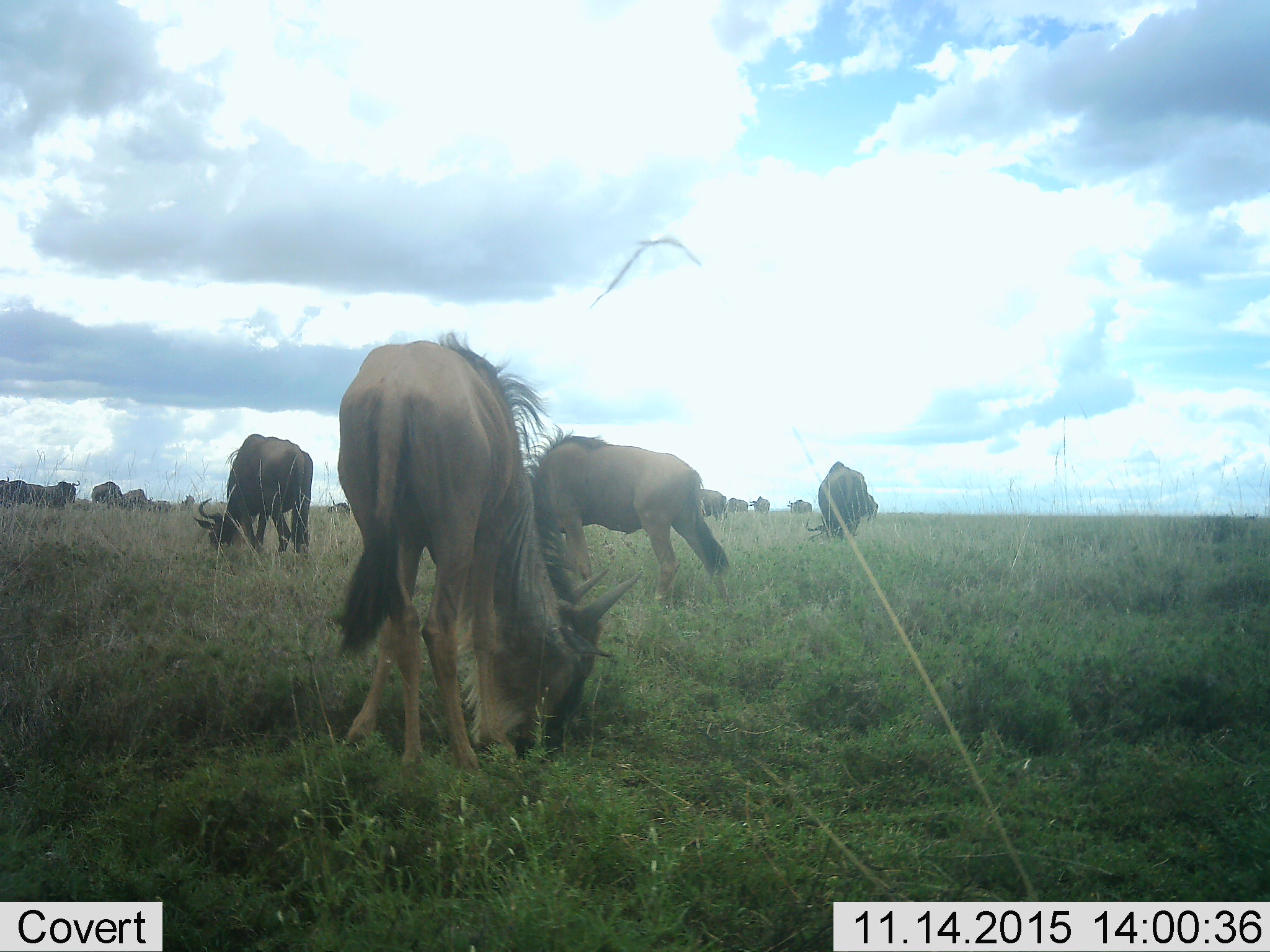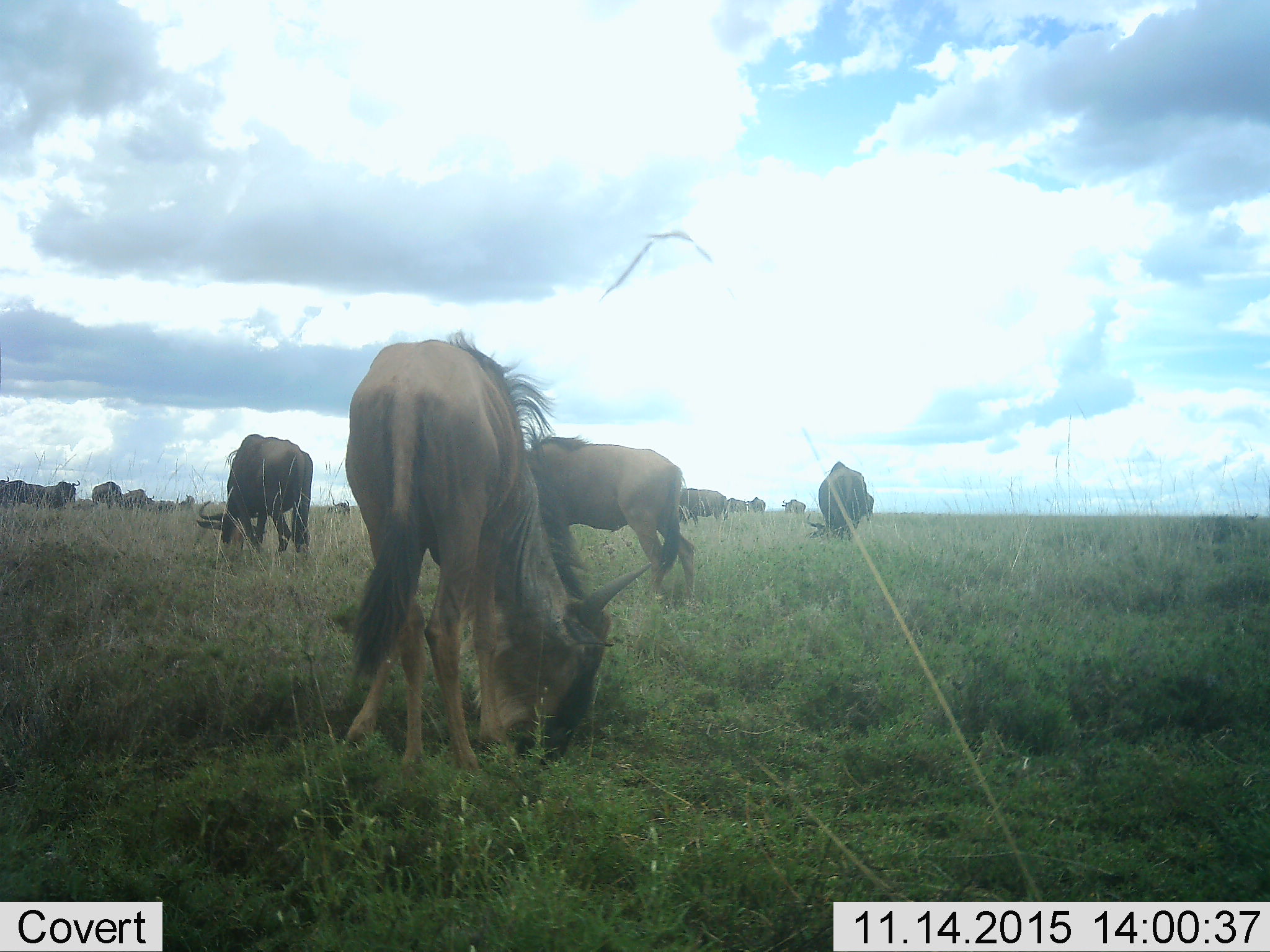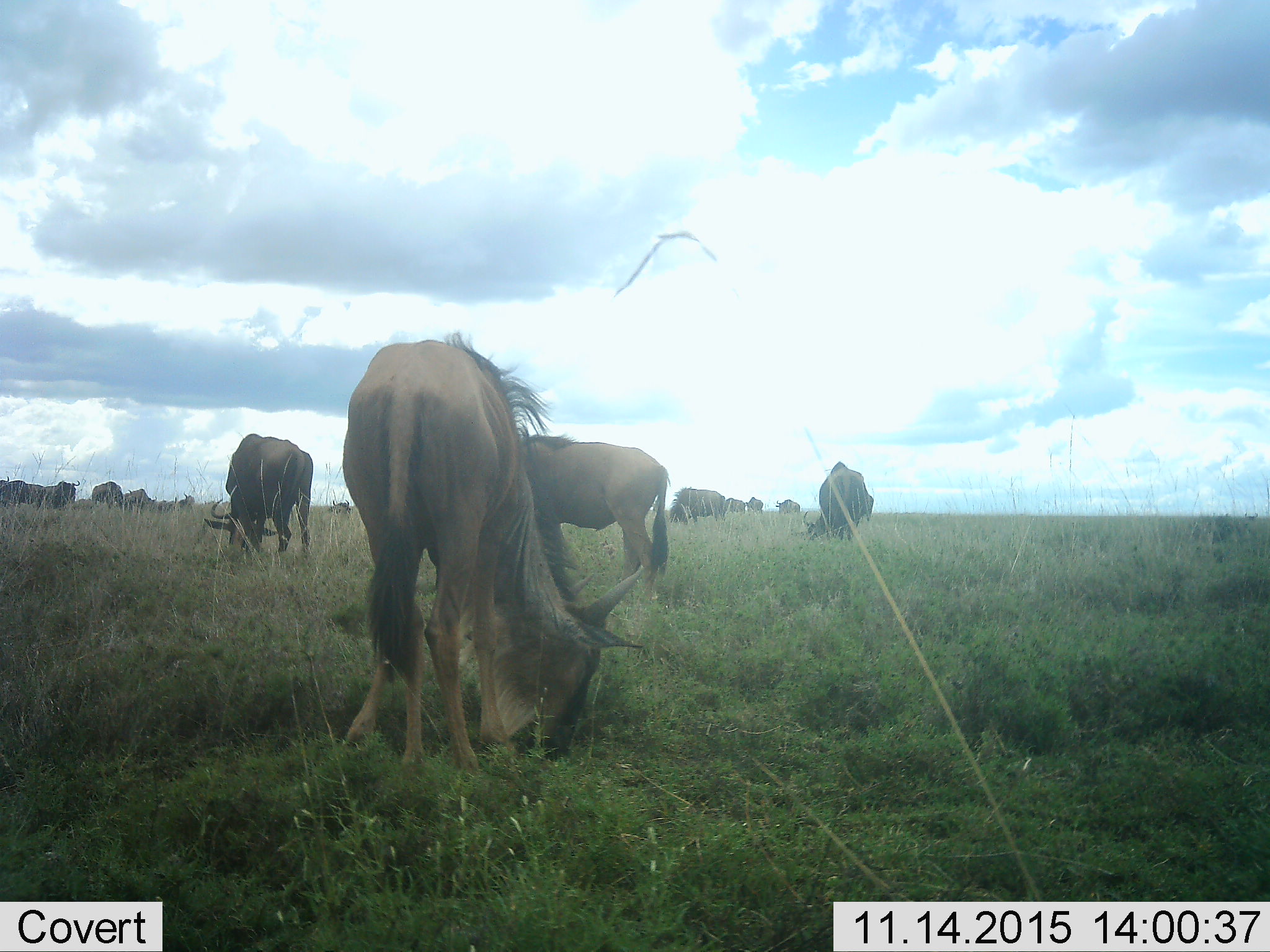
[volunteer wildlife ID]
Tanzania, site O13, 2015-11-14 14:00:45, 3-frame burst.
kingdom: Animalia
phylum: Chordata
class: Mammalia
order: Artiodactyla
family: Bovidae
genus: Connochaetes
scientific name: Connochaetes taurinus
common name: blue wildebeest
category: wildebeest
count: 11-50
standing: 70%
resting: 40%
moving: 40%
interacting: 10%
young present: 20%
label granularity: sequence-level